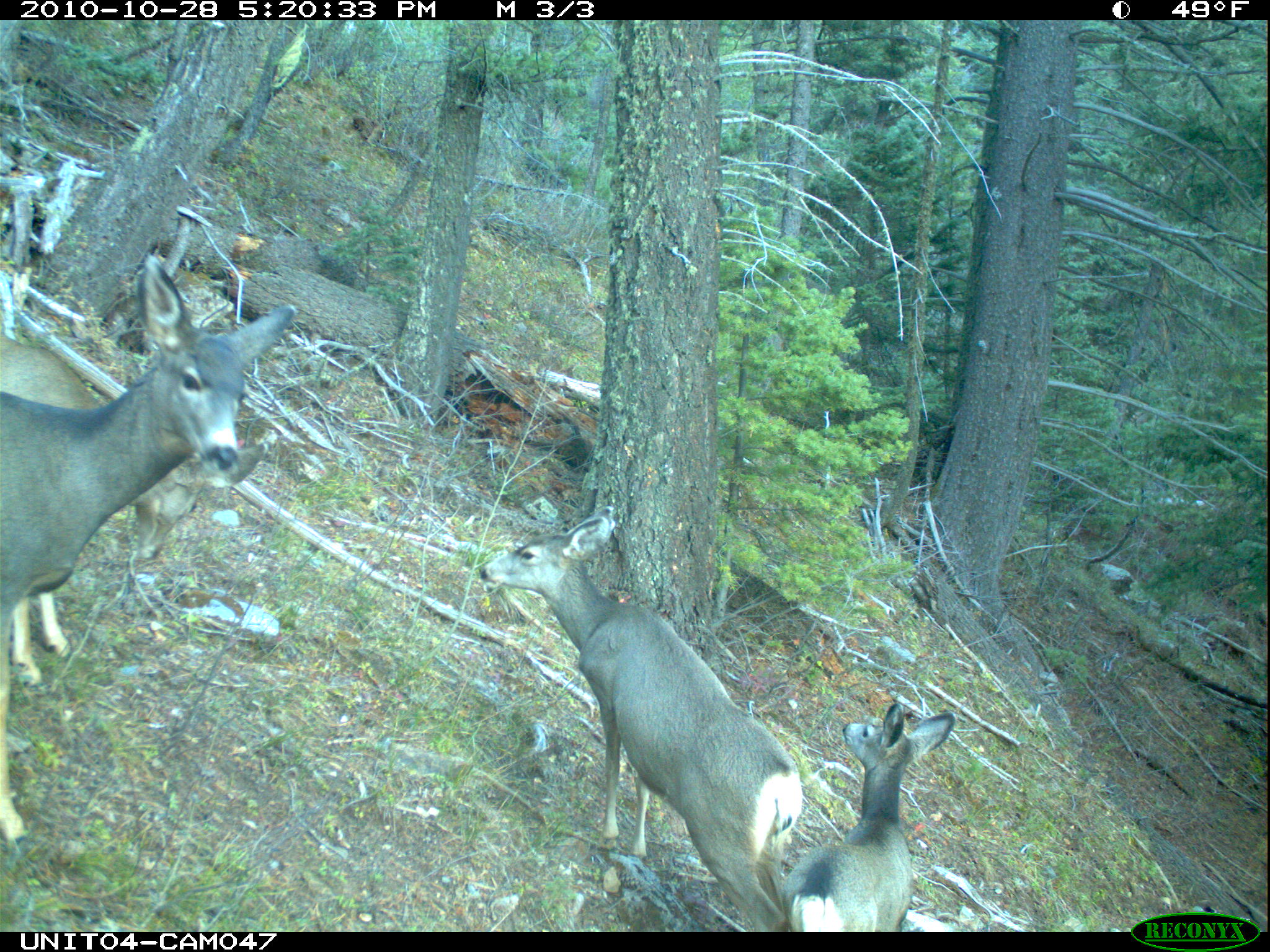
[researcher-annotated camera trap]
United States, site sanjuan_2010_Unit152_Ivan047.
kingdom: Animalia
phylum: Chordata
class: Mammalia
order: Artiodactyla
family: Cervidae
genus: Odocoileus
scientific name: Odocoileus hemionus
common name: mule deer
Odocoileus hemionus (mule deer).